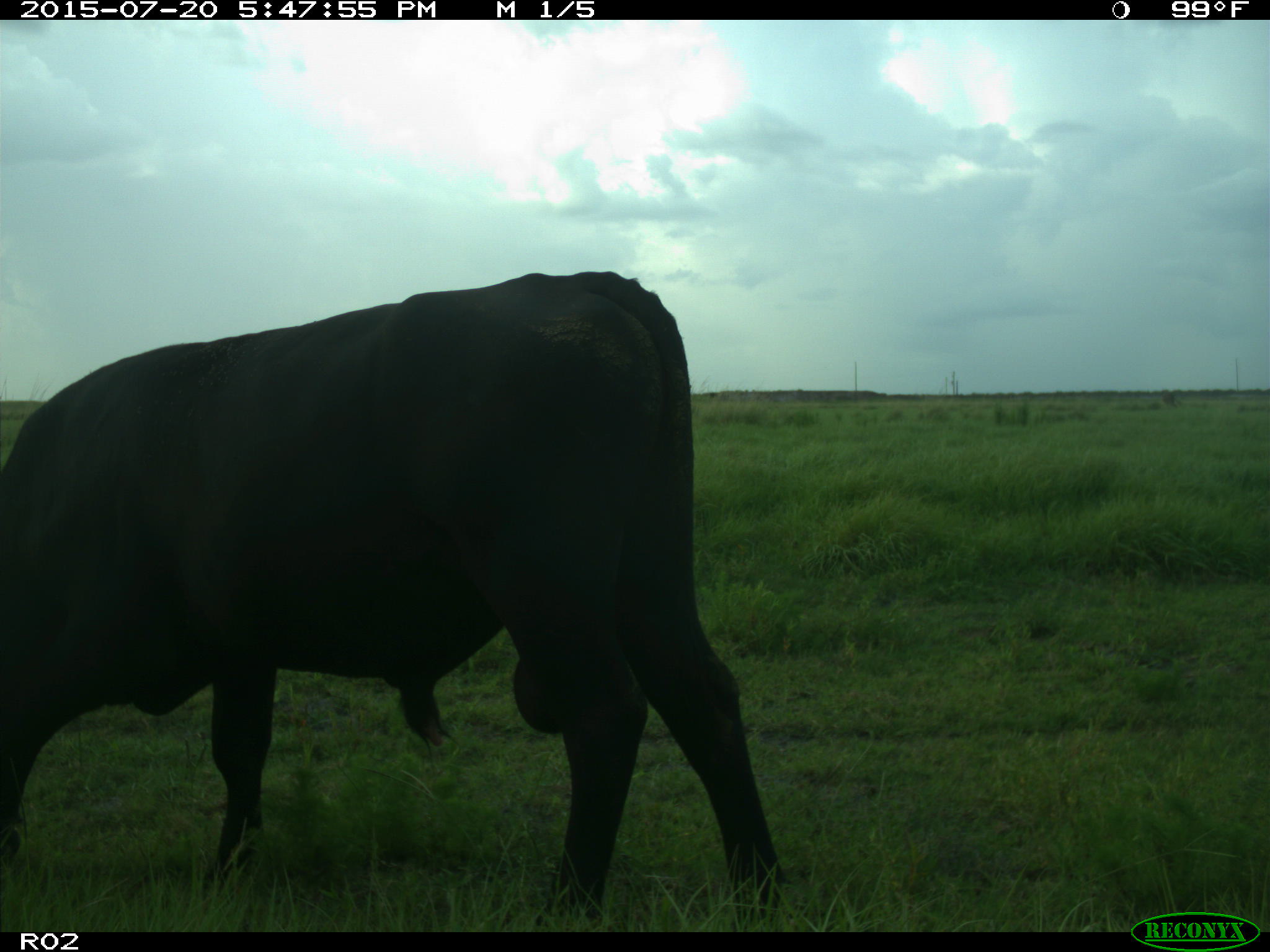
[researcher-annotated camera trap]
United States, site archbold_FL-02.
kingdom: Animalia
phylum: Chordata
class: Mammalia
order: Artiodactyla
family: Bovidae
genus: Bos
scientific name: Bos taurus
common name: domestic cow